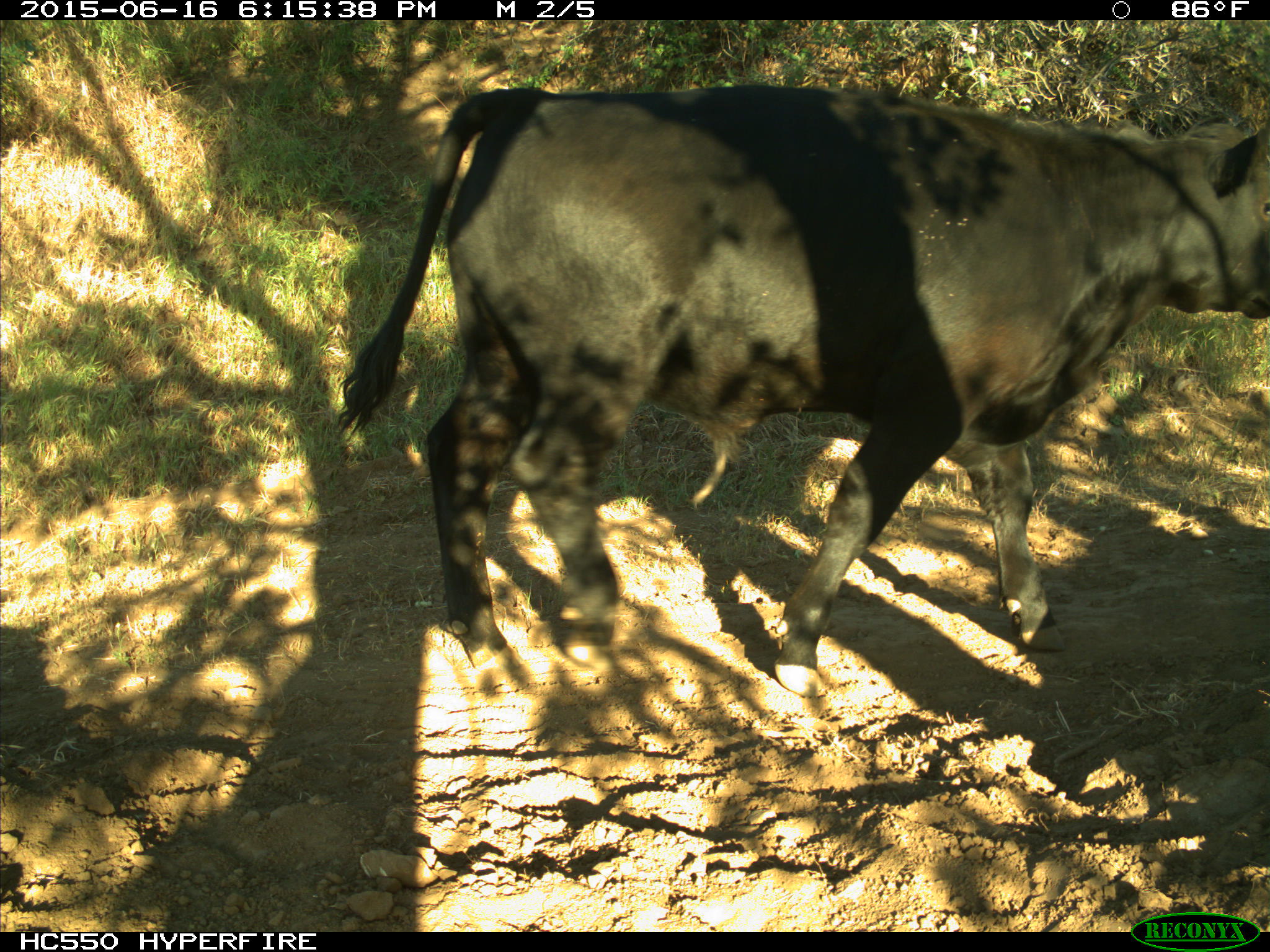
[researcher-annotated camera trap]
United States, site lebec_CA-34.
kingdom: Animalia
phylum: Chordata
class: Mammalia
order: Artiodactyla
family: Bovidae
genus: Bos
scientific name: Bos taurus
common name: domestic cow